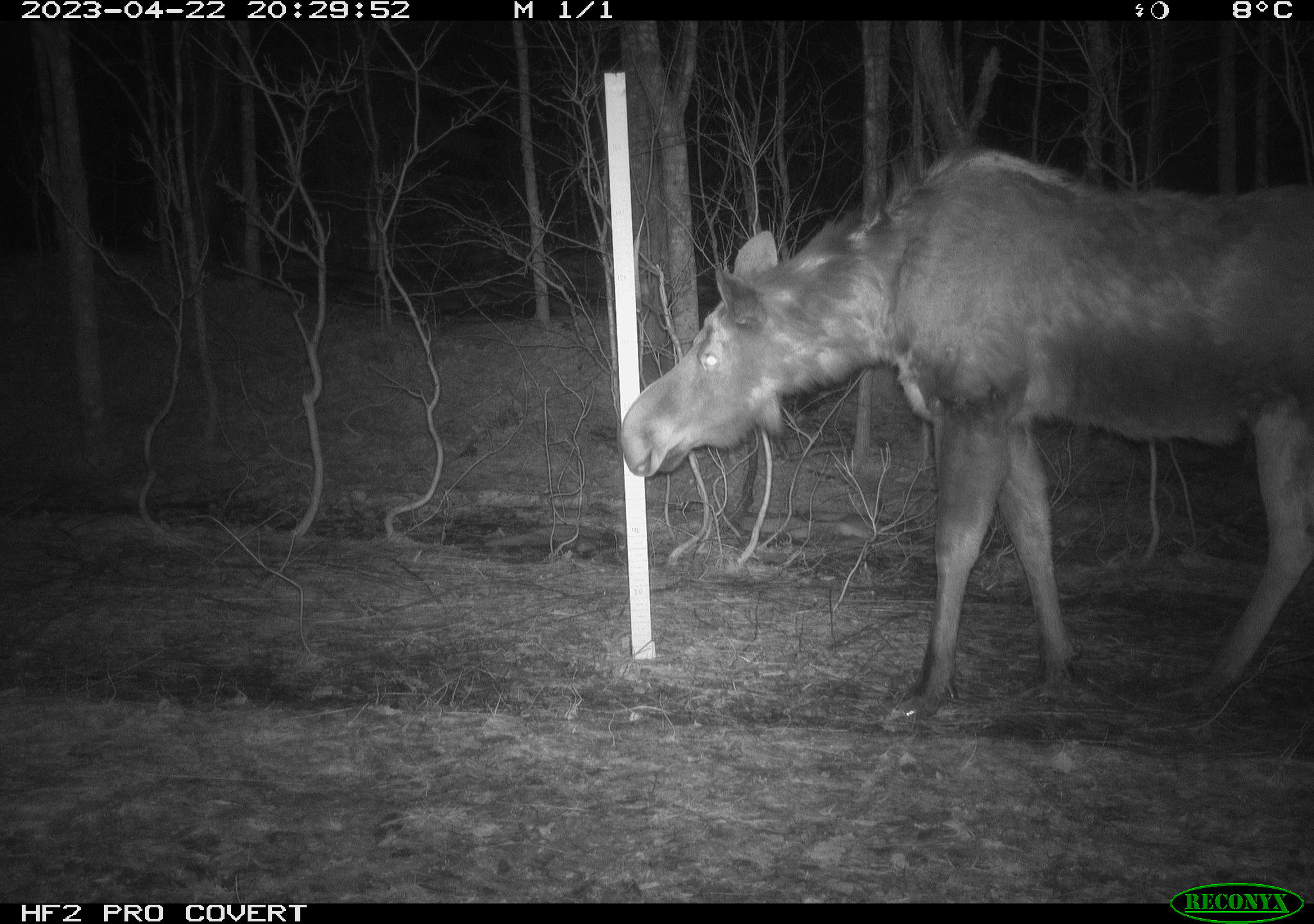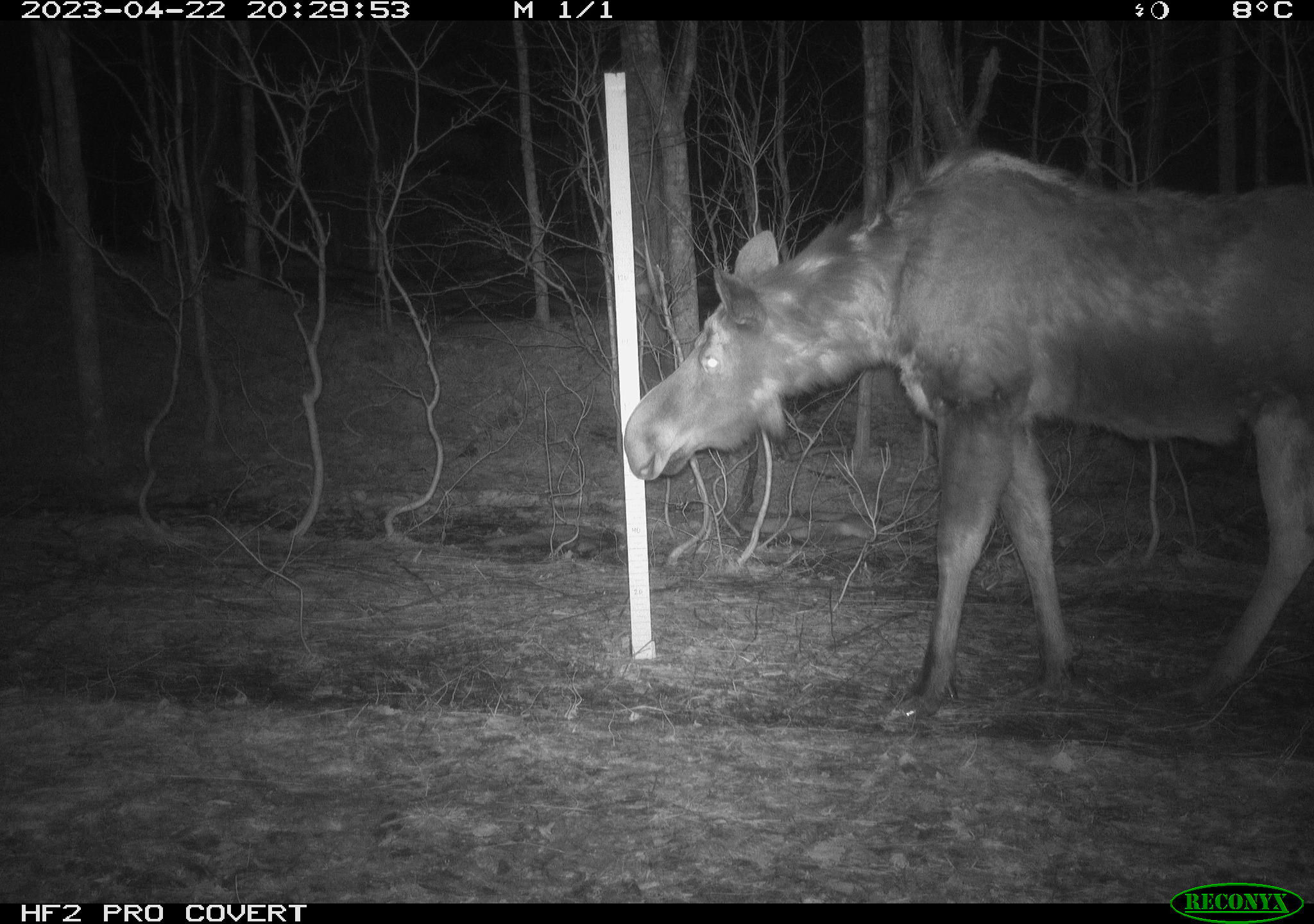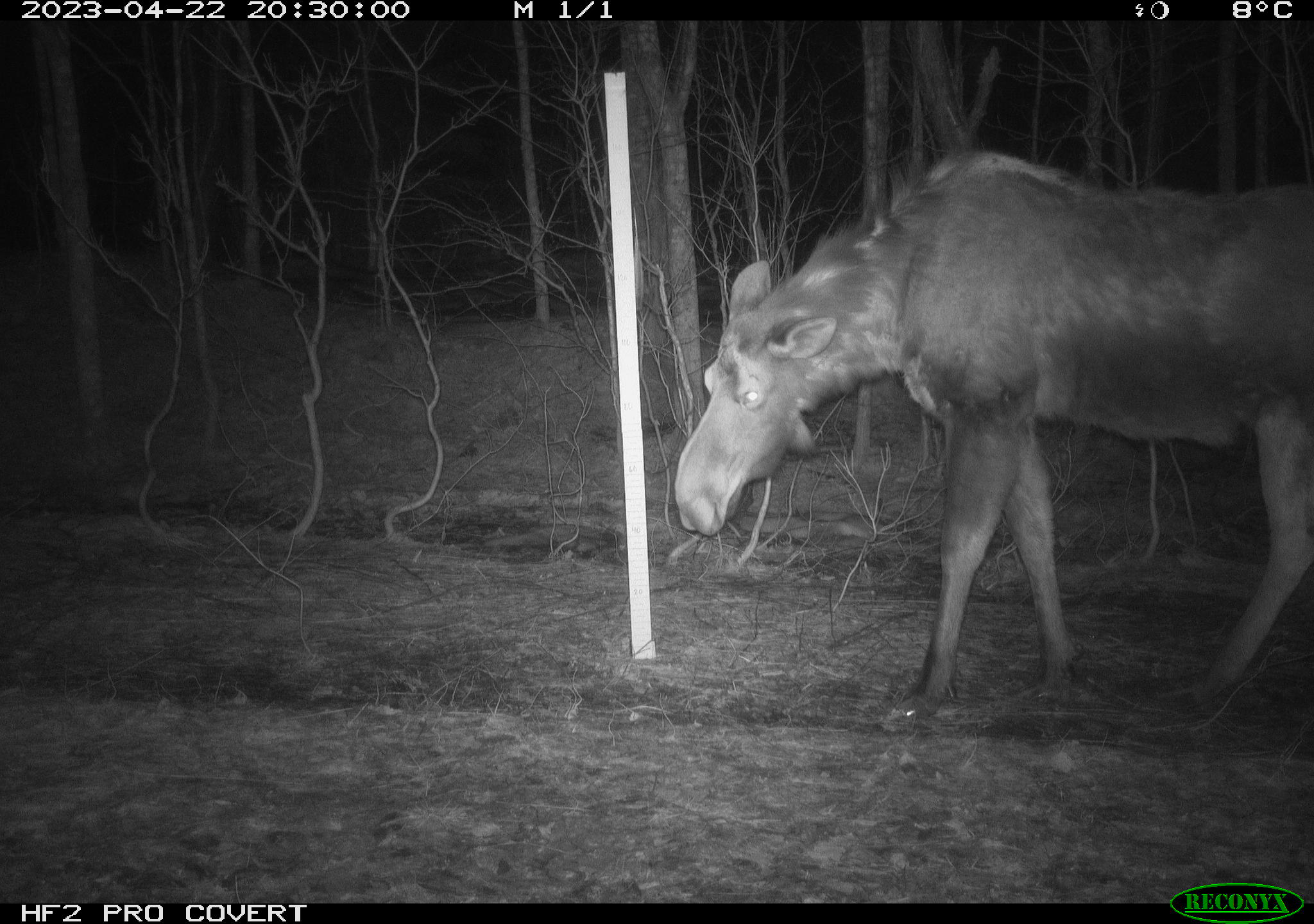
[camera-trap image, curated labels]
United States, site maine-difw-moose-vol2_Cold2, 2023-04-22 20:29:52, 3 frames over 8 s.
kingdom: Animalia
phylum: Chordata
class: Mammalia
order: Artiodactyla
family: Cervidae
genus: Alces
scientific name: Alces alces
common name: moose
Moose (Alces alces).